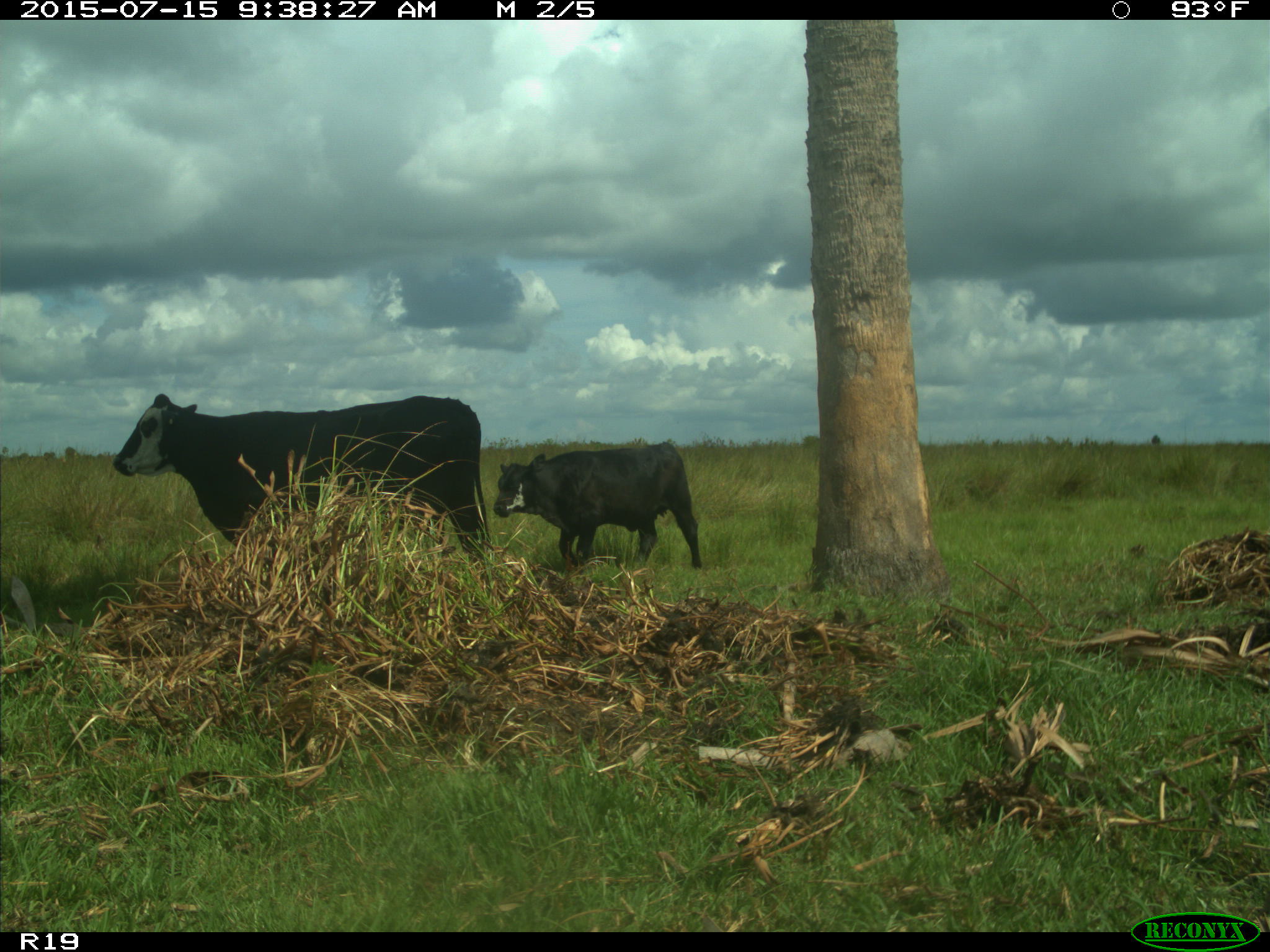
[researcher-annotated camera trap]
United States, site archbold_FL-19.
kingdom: Animalia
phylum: Chordata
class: Mammalia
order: Artiodactyla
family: Bovidae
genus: Bos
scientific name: Bos taurus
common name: domestic cow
Bos taurus (domestic cow).